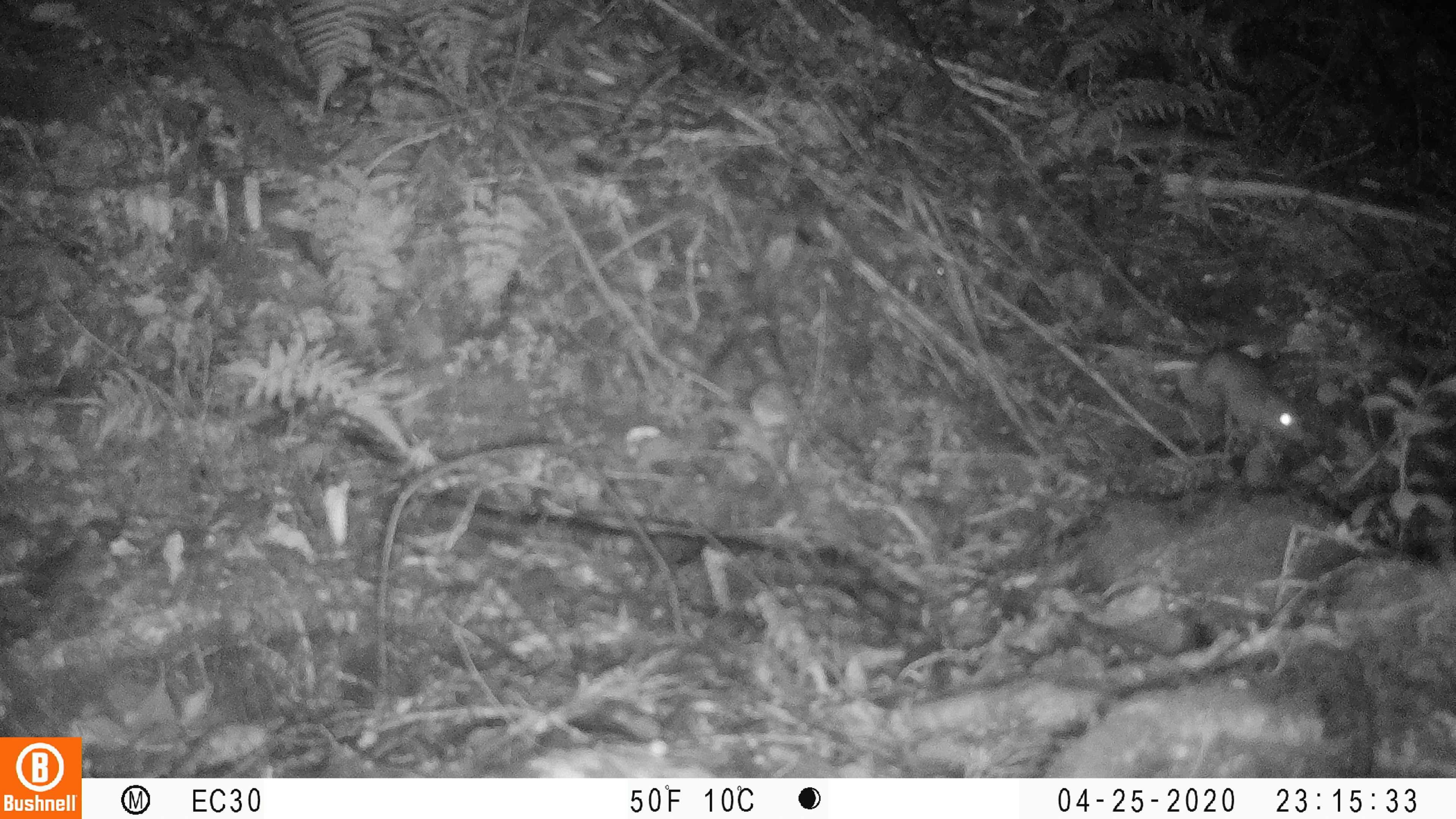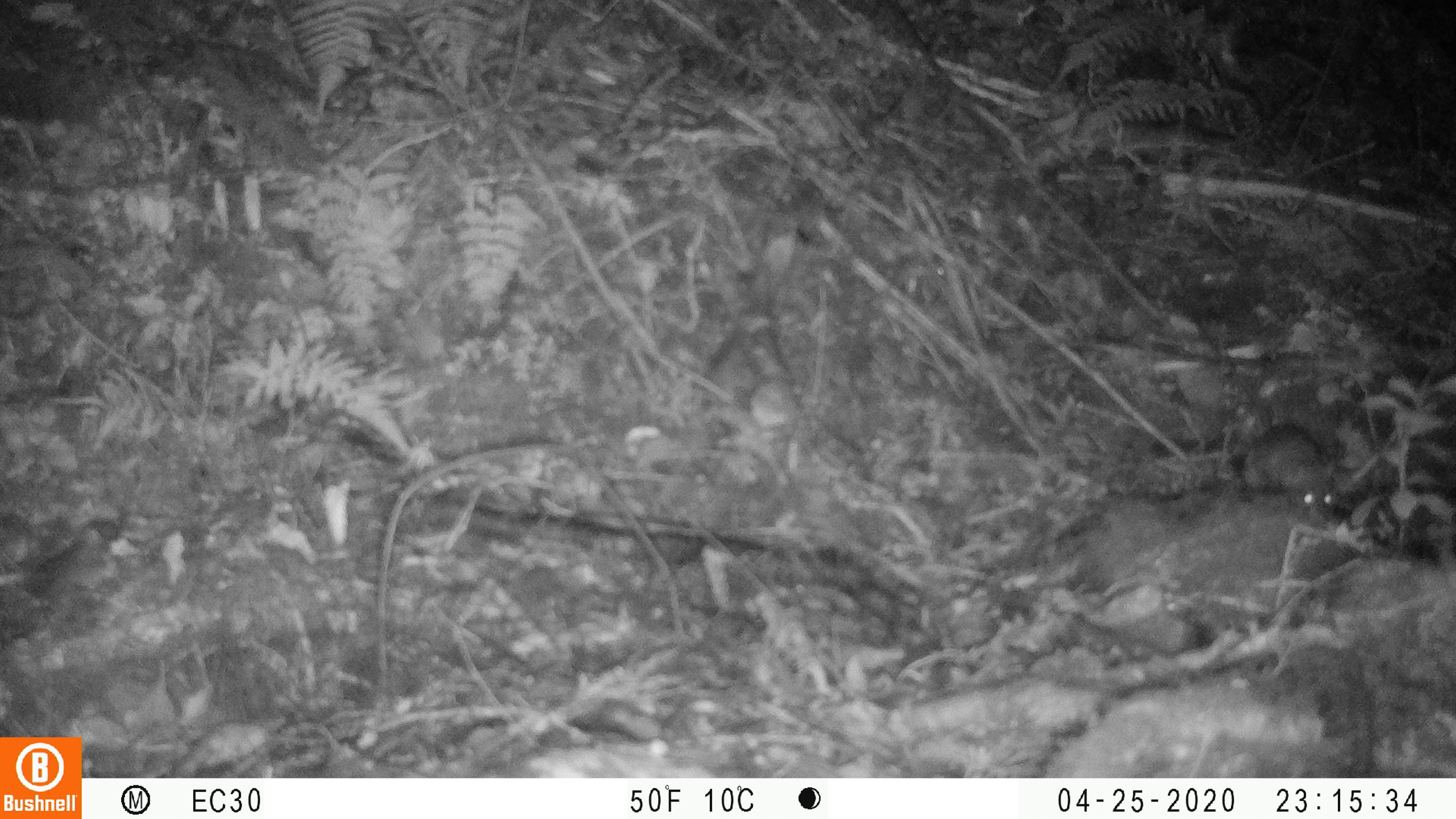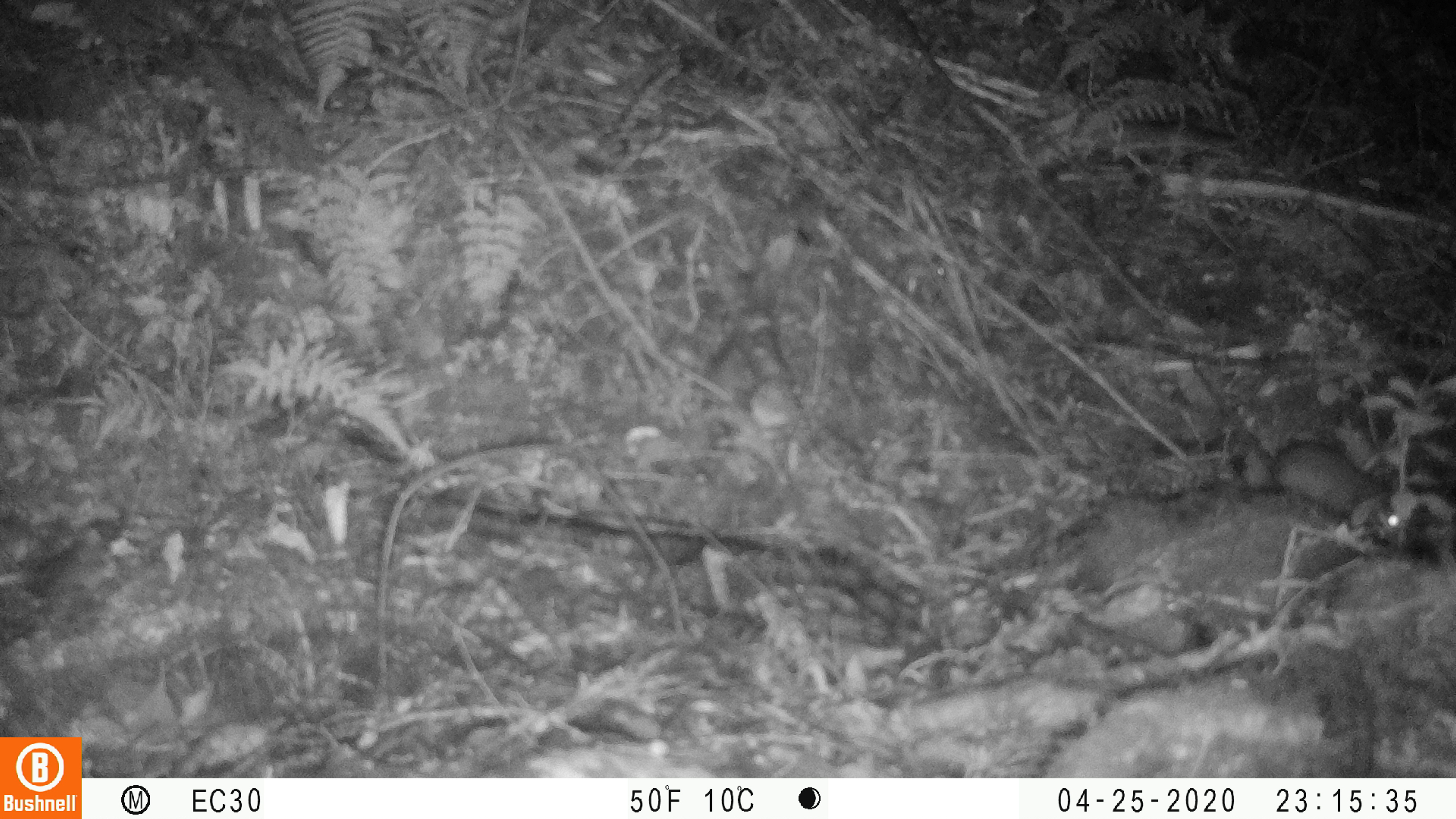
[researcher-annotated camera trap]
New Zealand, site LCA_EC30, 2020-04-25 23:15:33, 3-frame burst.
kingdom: Animalia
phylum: Chordata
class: Mammalia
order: Rodentia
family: Muridae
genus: Rattus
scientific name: Rattus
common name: rat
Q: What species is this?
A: Rat (Rattus).